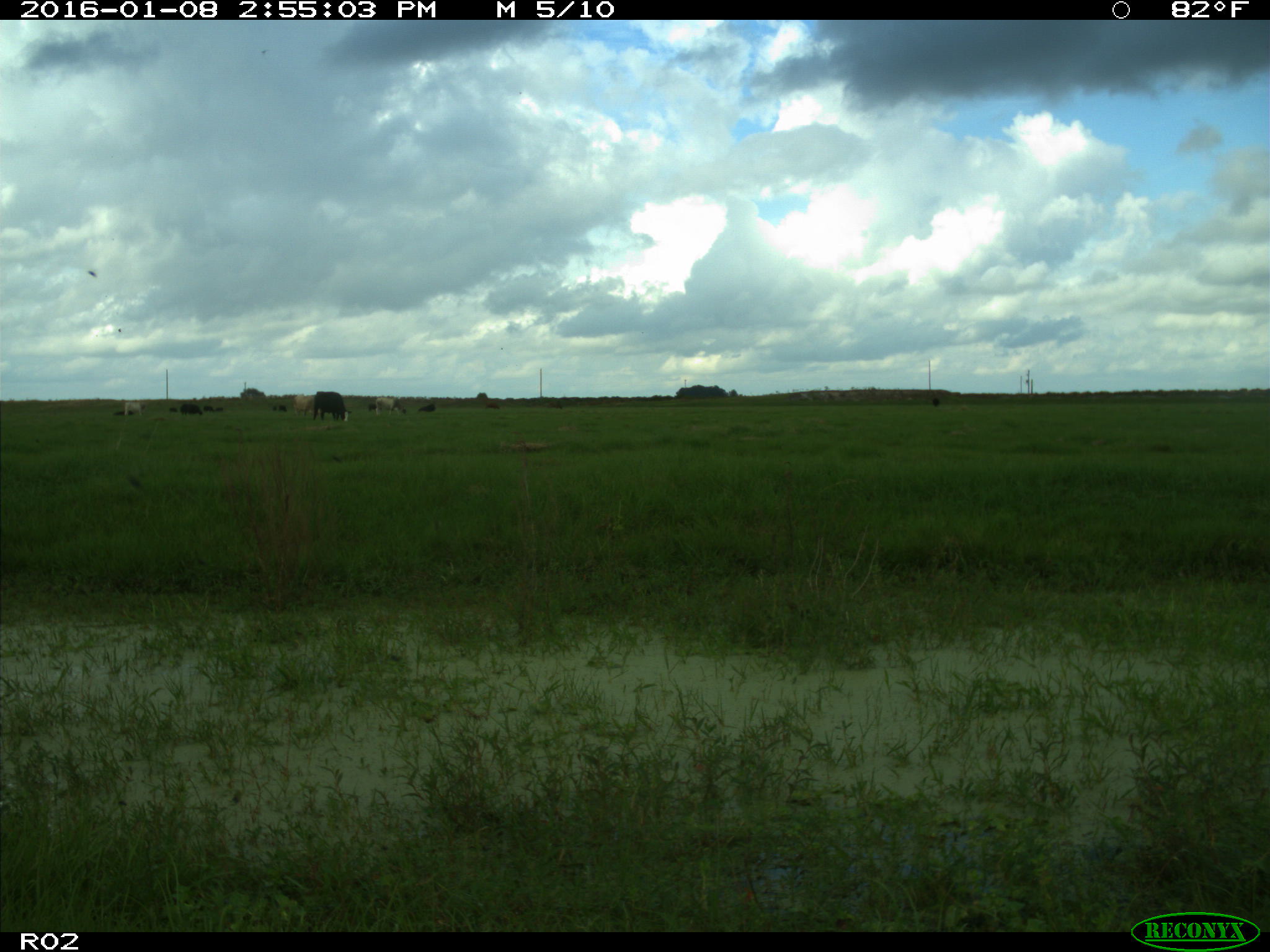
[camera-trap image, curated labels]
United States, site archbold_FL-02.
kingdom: Animalia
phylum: Chordata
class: Mammalia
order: Artiodactyla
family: Bovidae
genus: Bos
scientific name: Bos taurus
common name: domestic cow